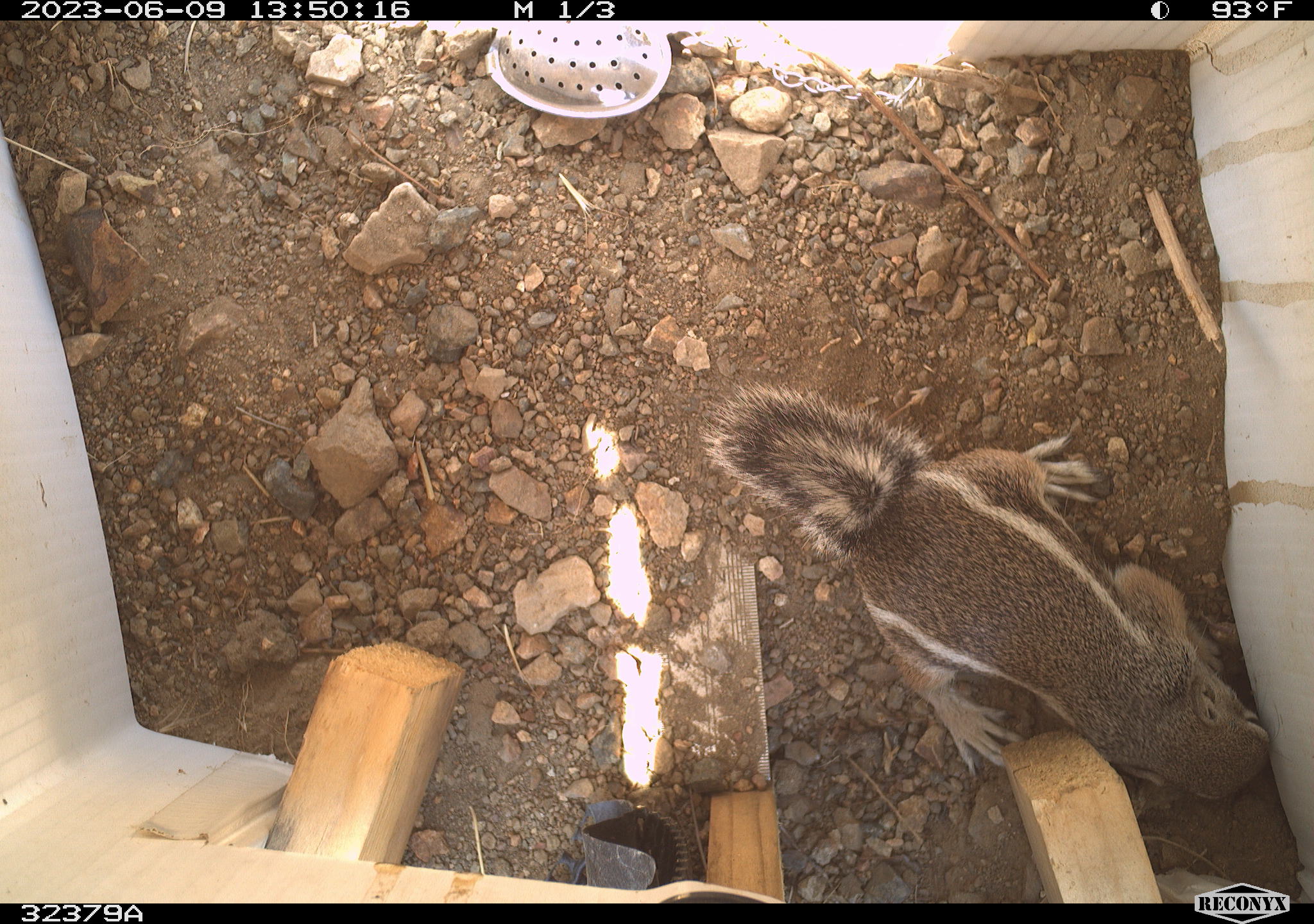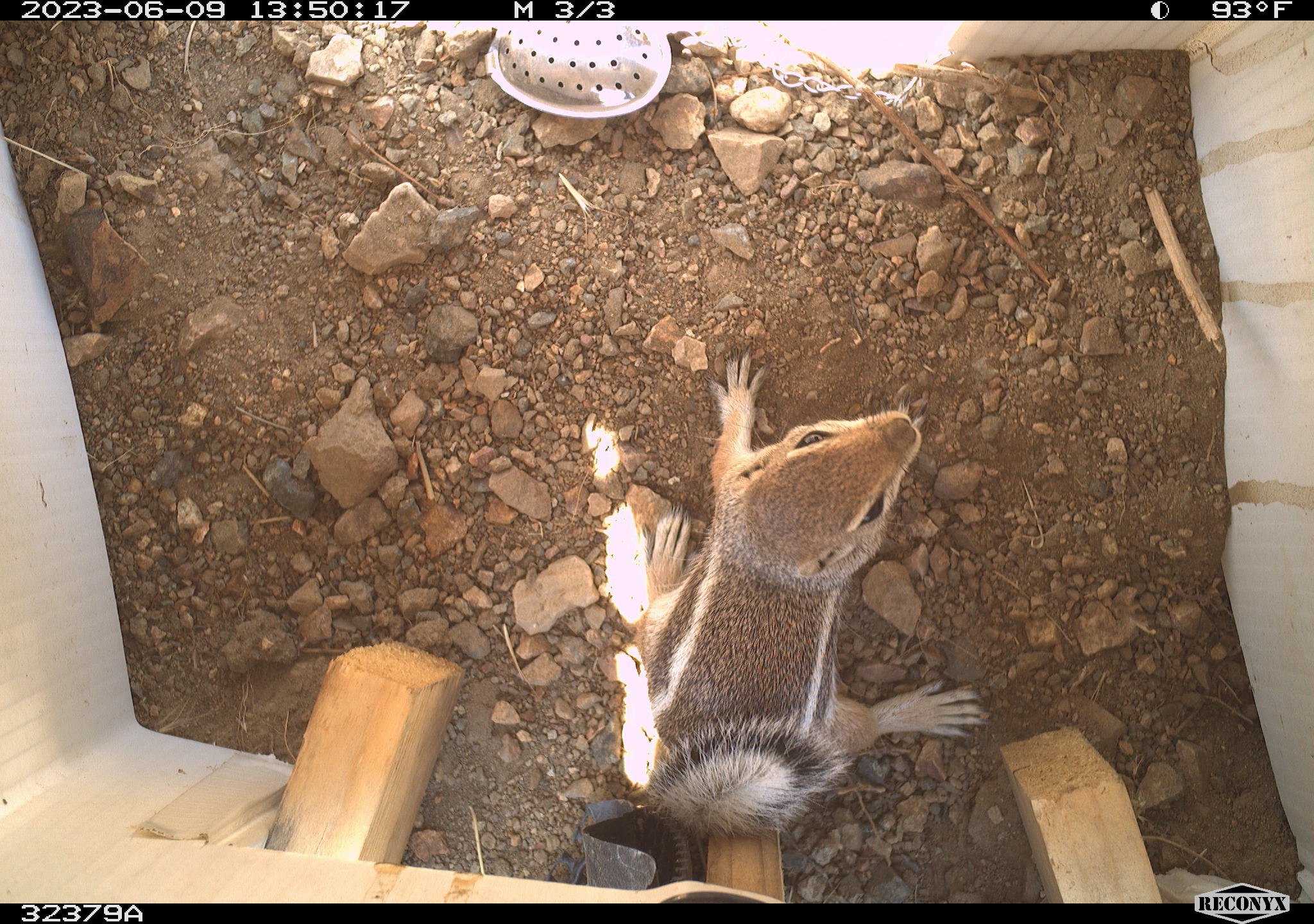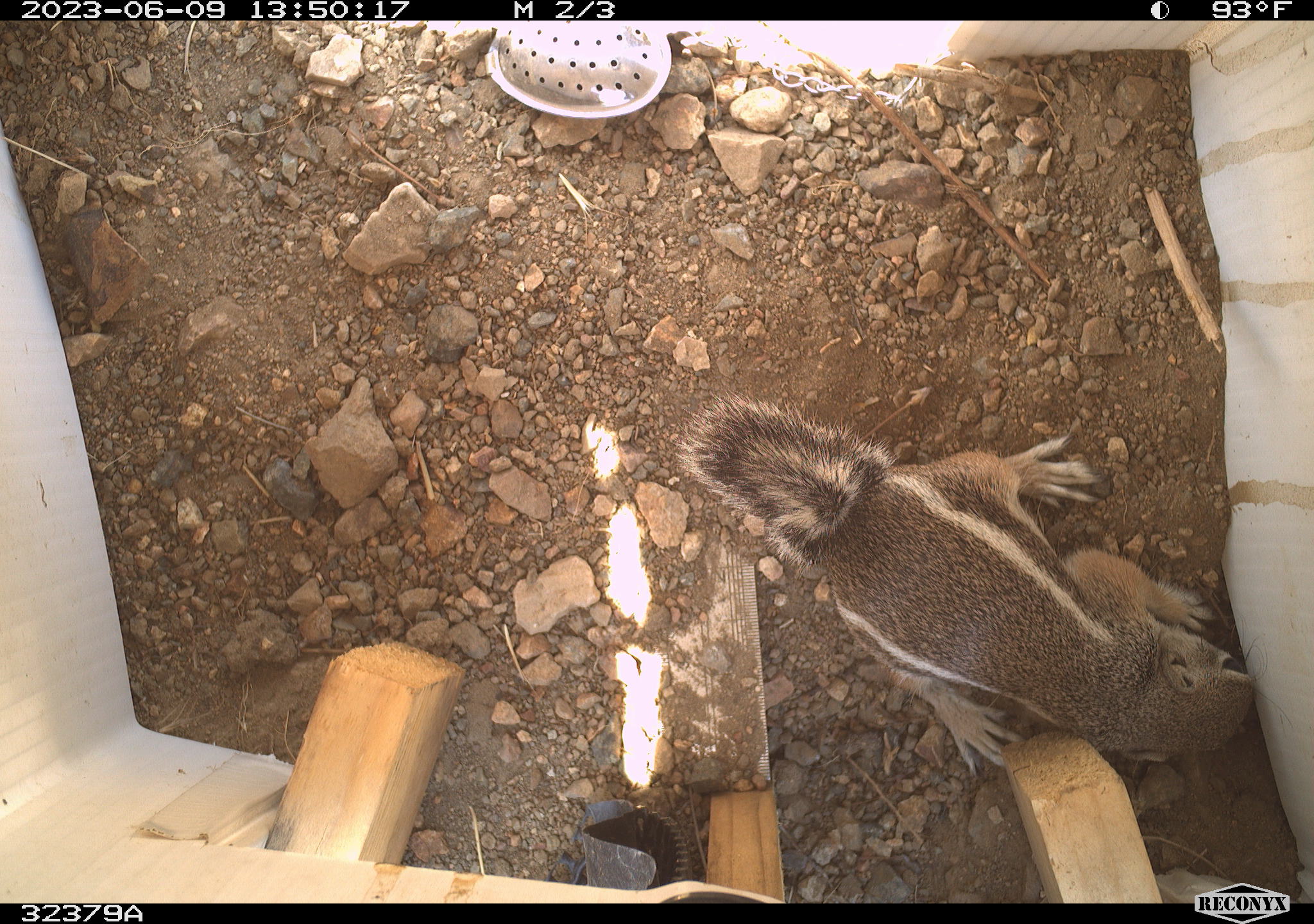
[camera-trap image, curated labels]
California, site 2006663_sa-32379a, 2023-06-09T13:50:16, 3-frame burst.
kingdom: Animalia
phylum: Chordata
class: Mammalia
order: Rodentia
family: Sciuridae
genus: Ammospermophilus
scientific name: Ammospermophilus leucurus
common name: white-tailed antelope squirrel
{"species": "white-tailed antelope squirrel (Ammospermophilus leucurus)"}